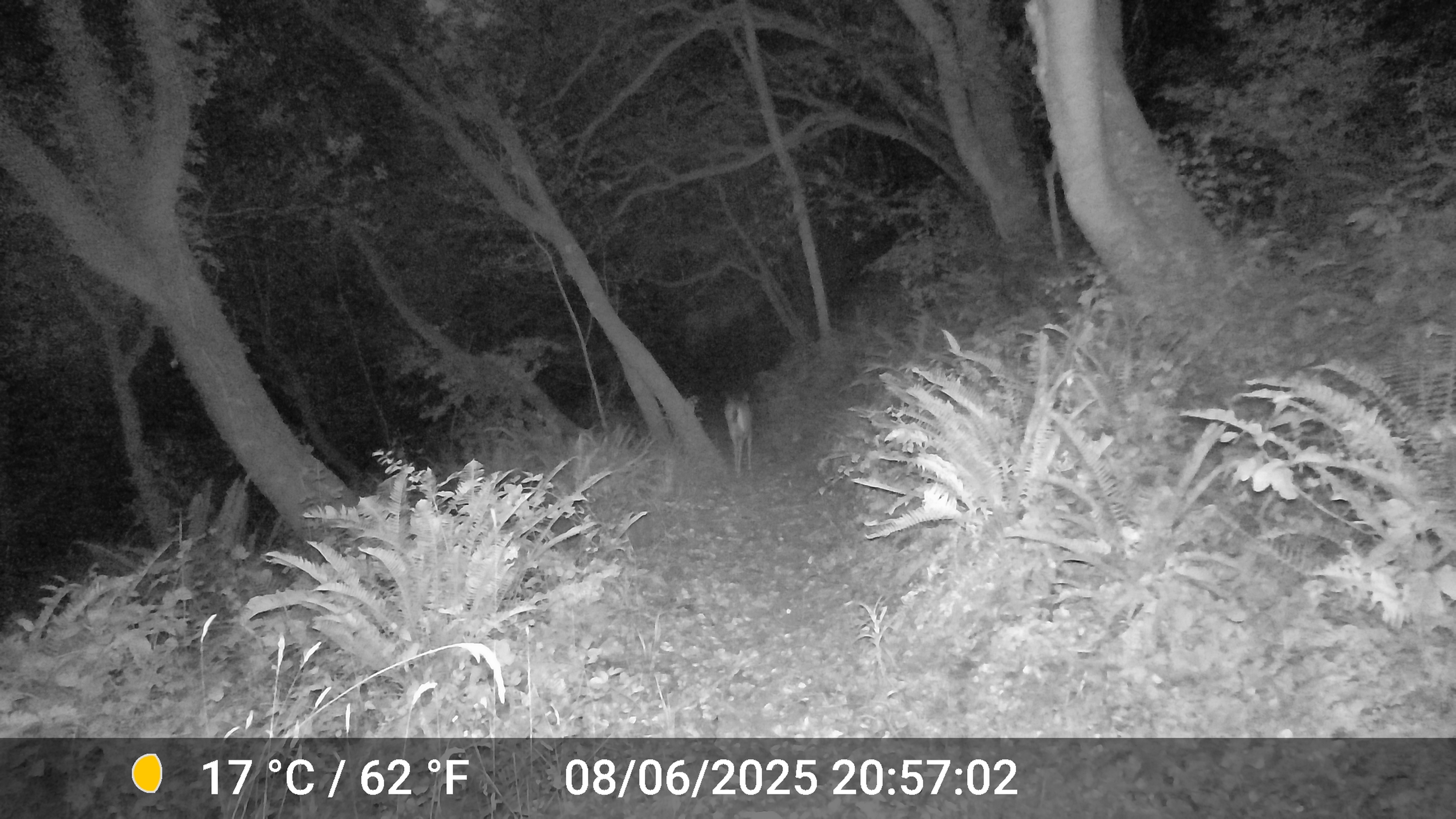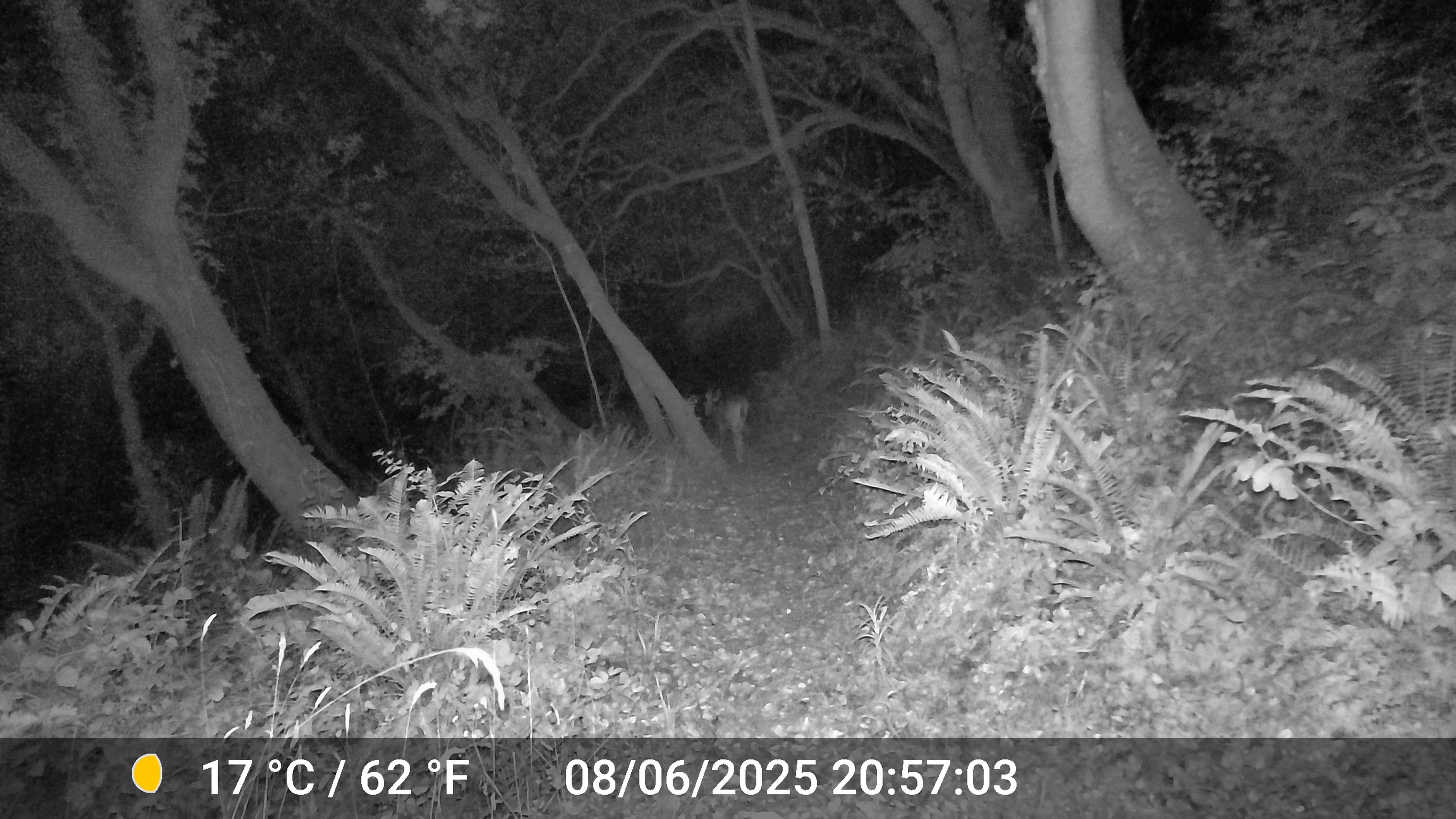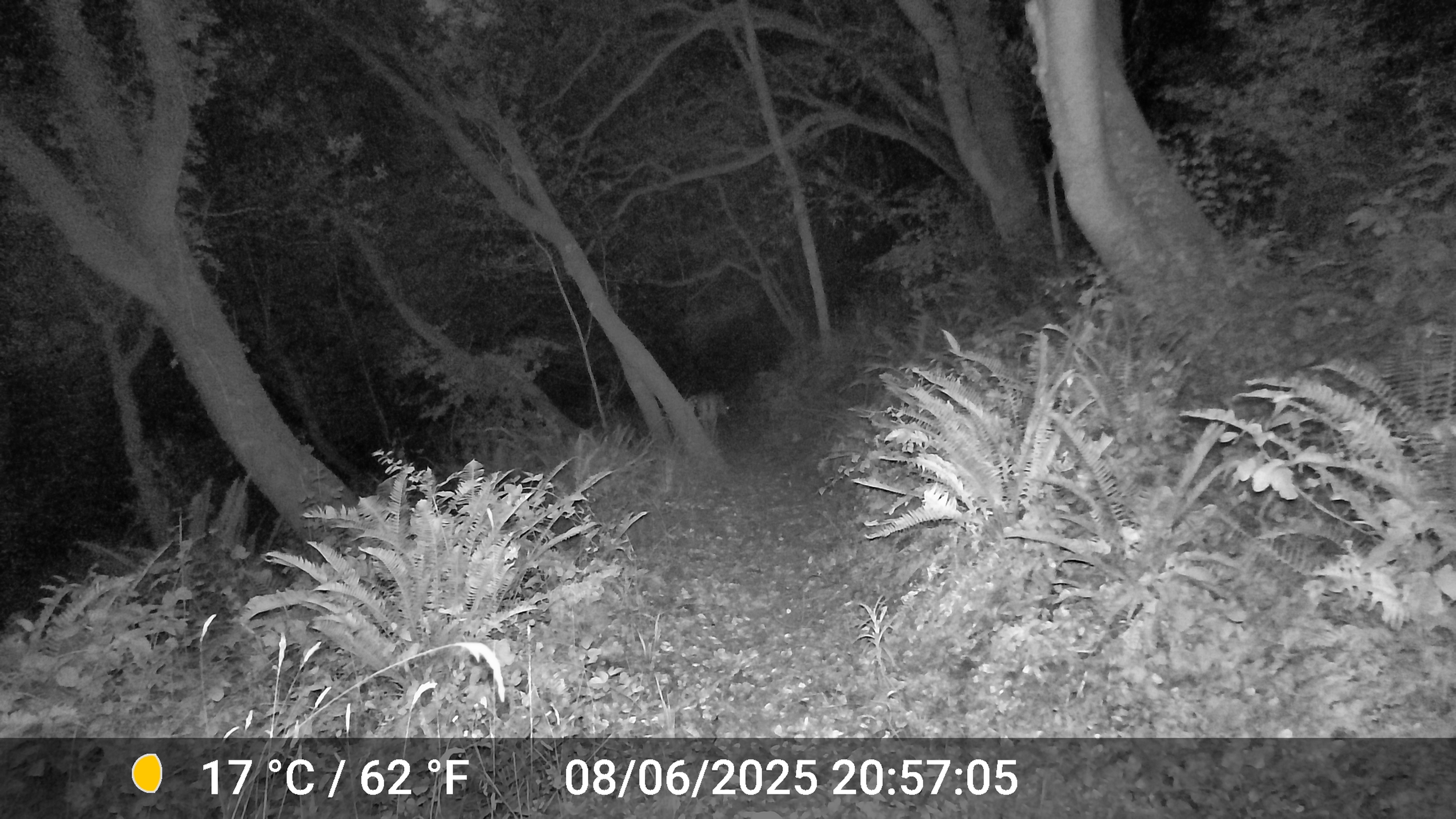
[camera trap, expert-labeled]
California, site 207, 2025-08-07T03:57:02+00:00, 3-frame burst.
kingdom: Animalia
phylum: Chordata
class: Mammalia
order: Artiodactyla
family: Cervidae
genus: Odocoileus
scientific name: Odocoileus hemionus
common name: mule deer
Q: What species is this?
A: Mule deer (Odocoileus hemionus).